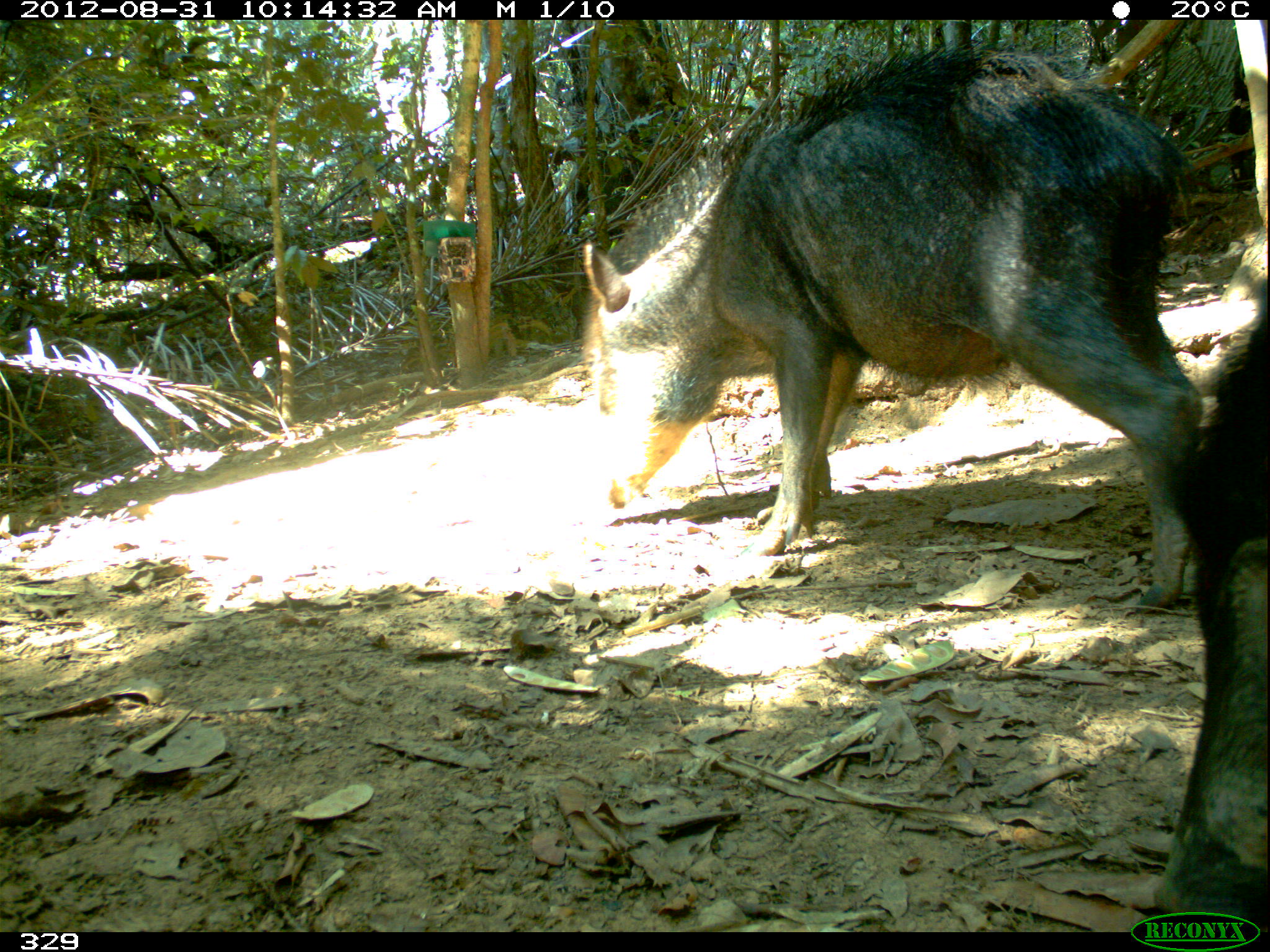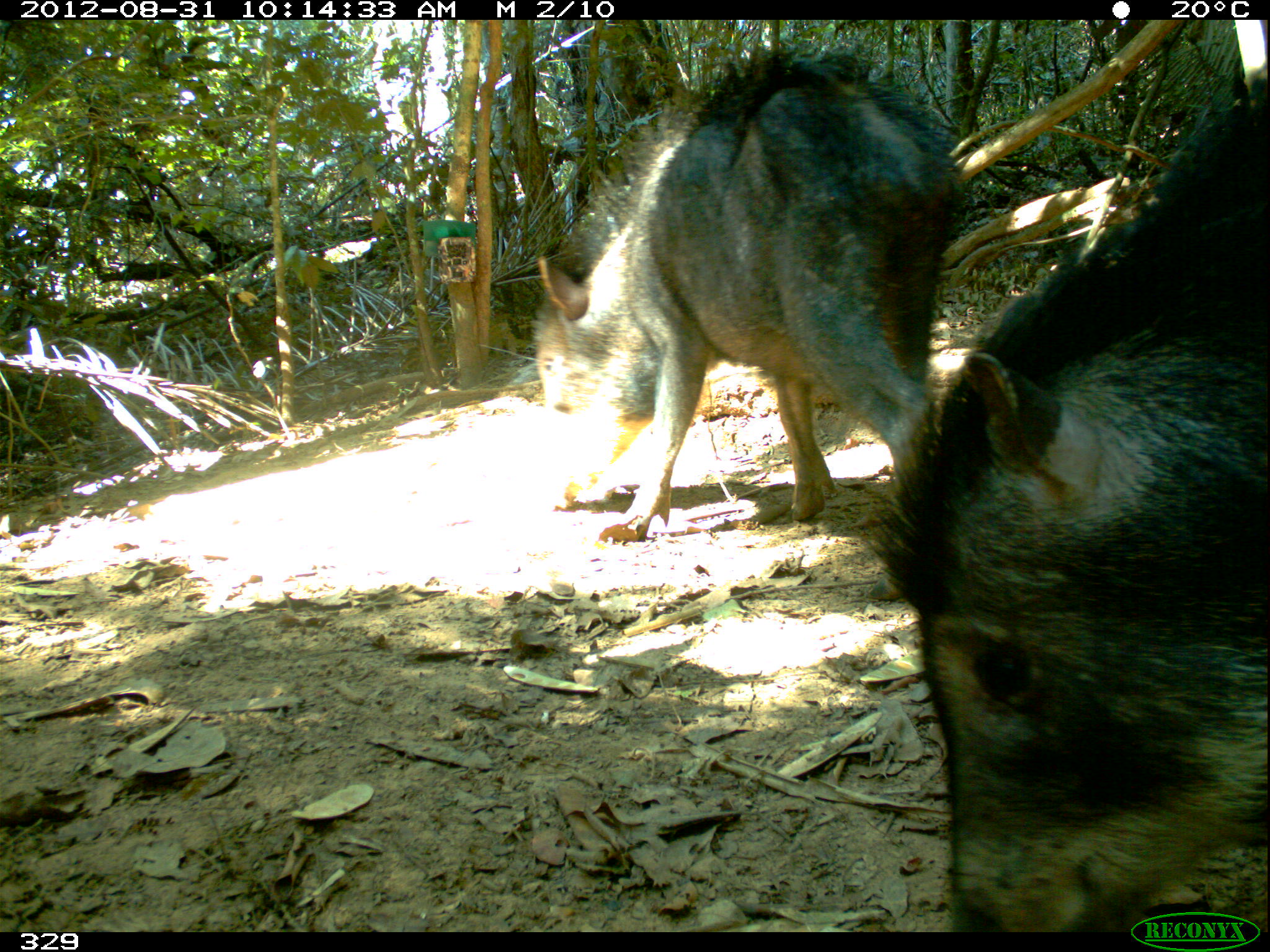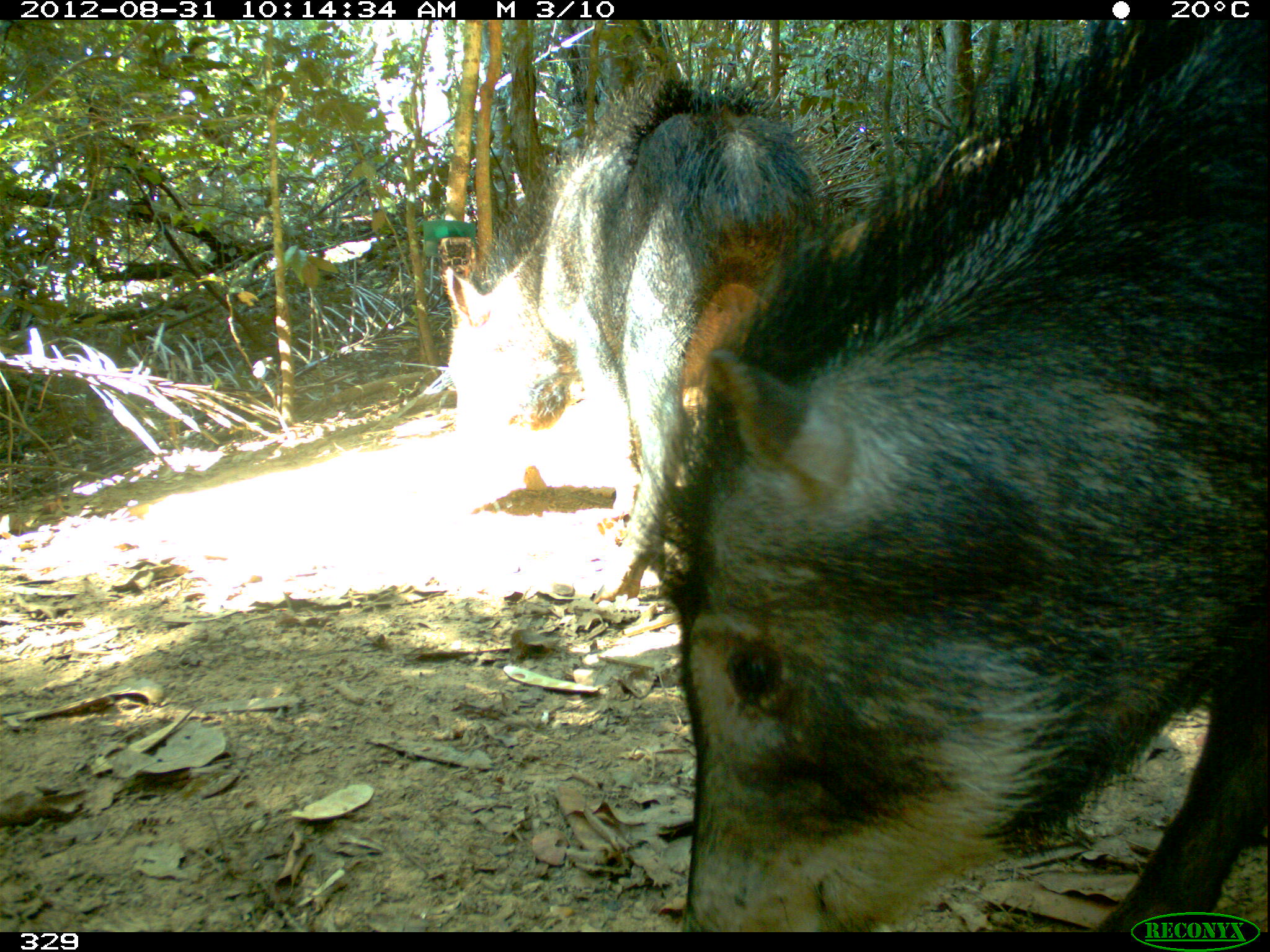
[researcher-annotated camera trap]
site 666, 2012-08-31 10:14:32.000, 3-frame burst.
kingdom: Animalia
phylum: Chordata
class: Mammalia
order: Artiodactyla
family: Tayassuidae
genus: Tayassu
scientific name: Tayassu pecari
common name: white-lipped peccary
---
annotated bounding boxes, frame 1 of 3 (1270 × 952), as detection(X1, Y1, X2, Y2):
tayassu pecari: detection(576, 41, 1200, 616); detection(1140, 269, 1268, 931)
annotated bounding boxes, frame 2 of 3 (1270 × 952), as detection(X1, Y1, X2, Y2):
tayassu pecari: detection(856, 65, 1267, 933); detection(531, 48, 974, 540)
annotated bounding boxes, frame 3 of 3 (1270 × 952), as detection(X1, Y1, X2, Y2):
tayassu pecari: detection(640, 16, 1268, 933); detection(438, 57, 829, 596)